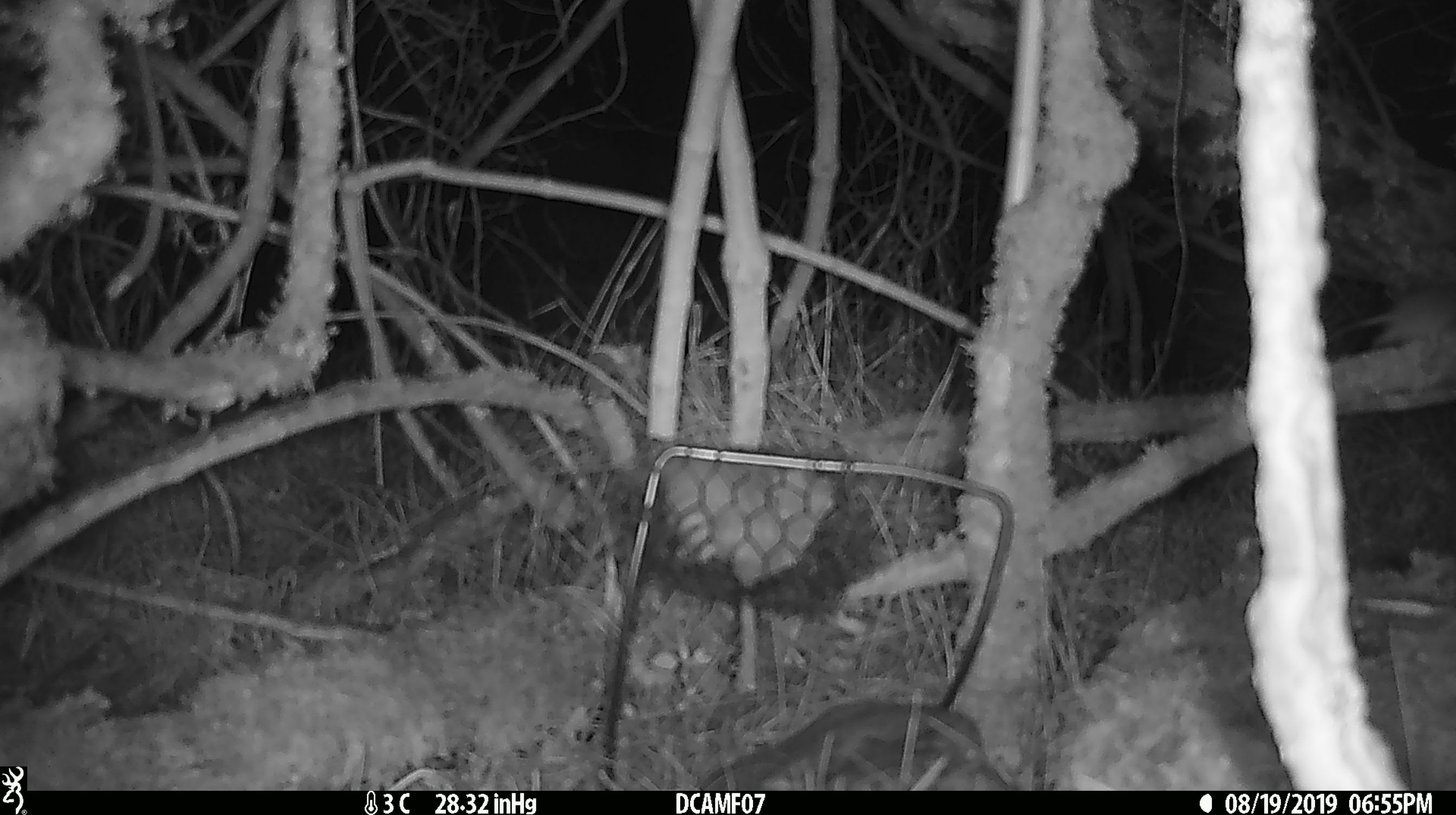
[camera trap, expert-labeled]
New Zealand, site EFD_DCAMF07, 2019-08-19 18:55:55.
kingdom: Animalia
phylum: Chordata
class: Mammalia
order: Rodentia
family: Muridae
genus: Mus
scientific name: Mus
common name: mouse